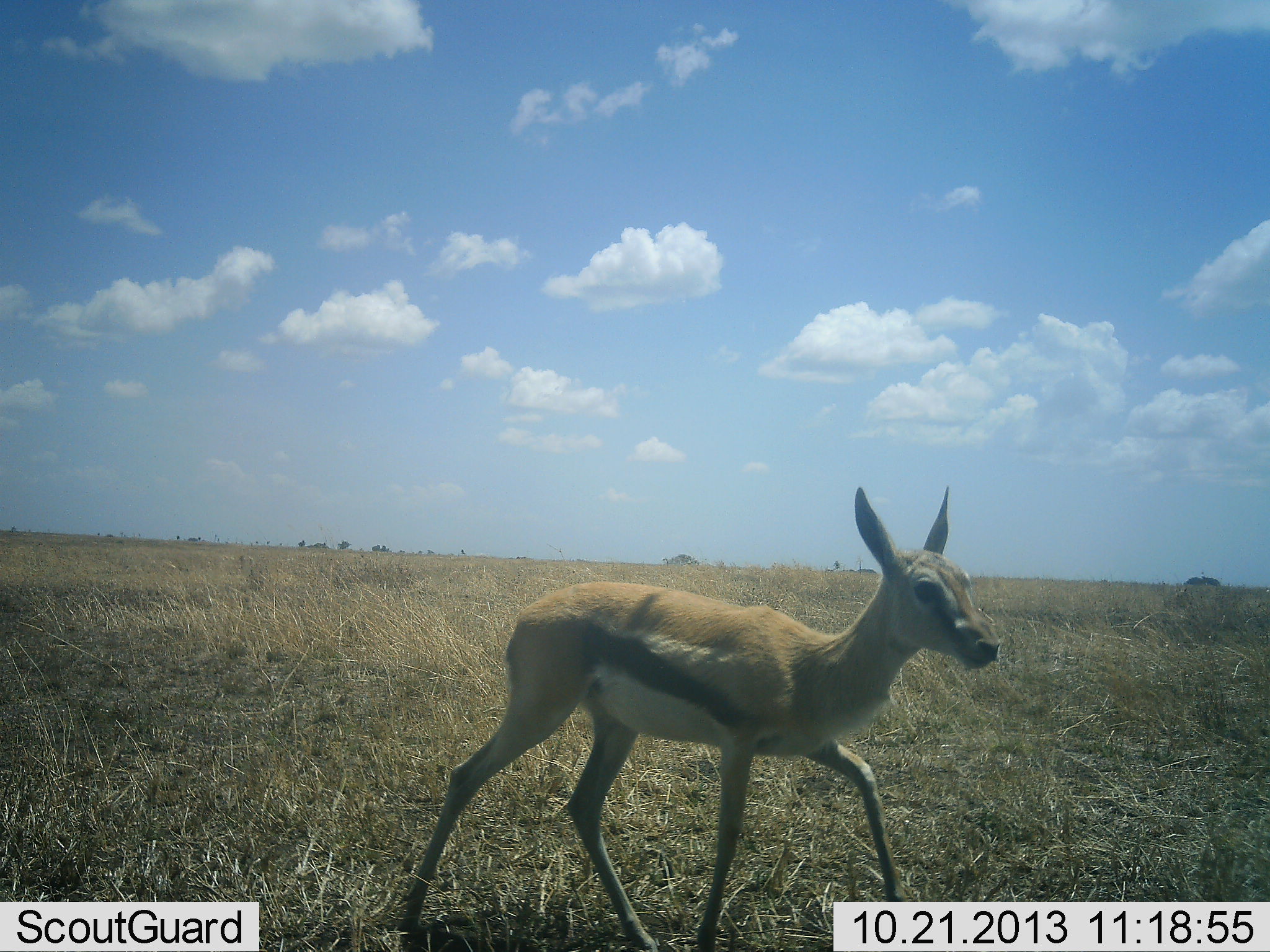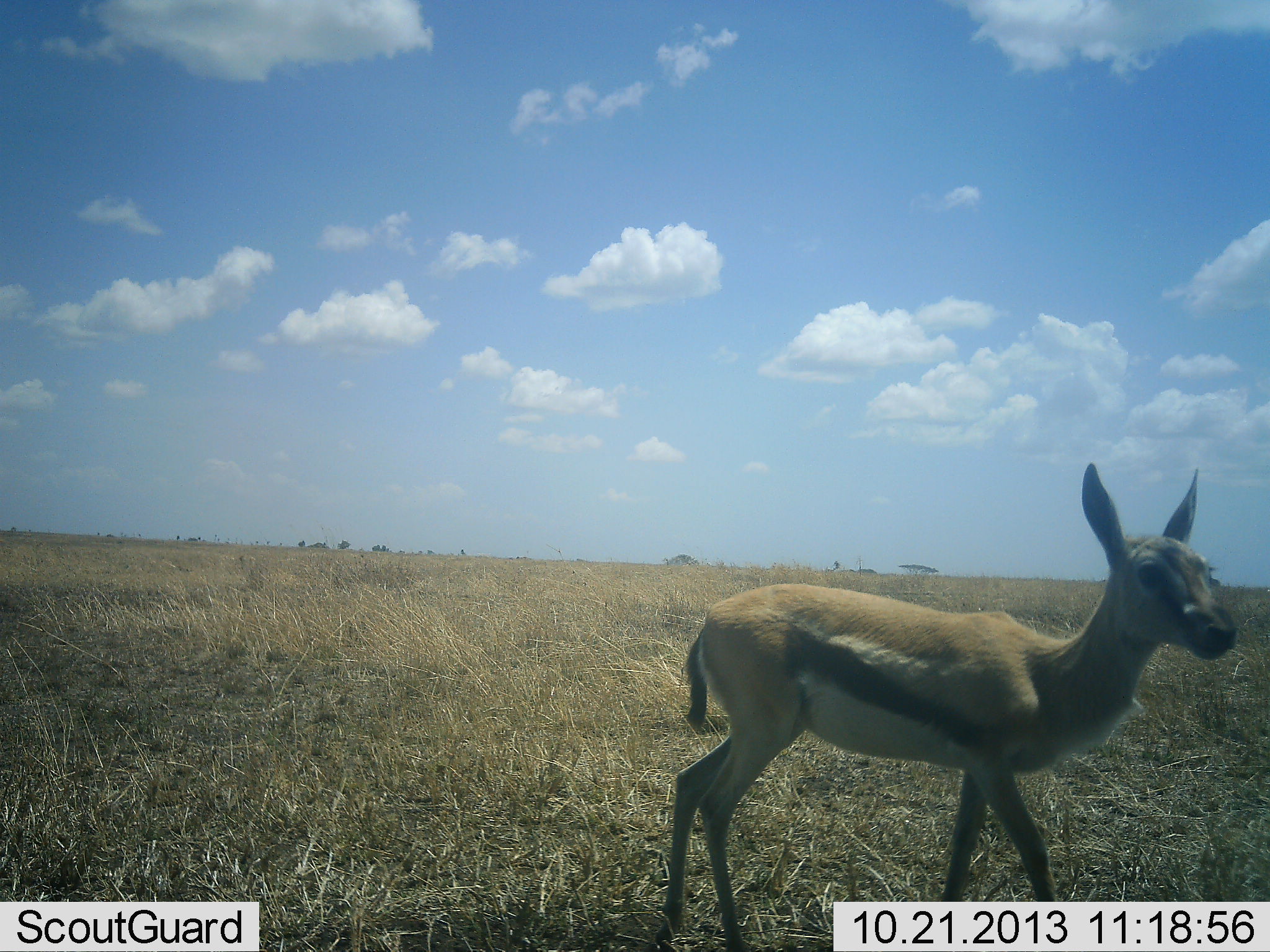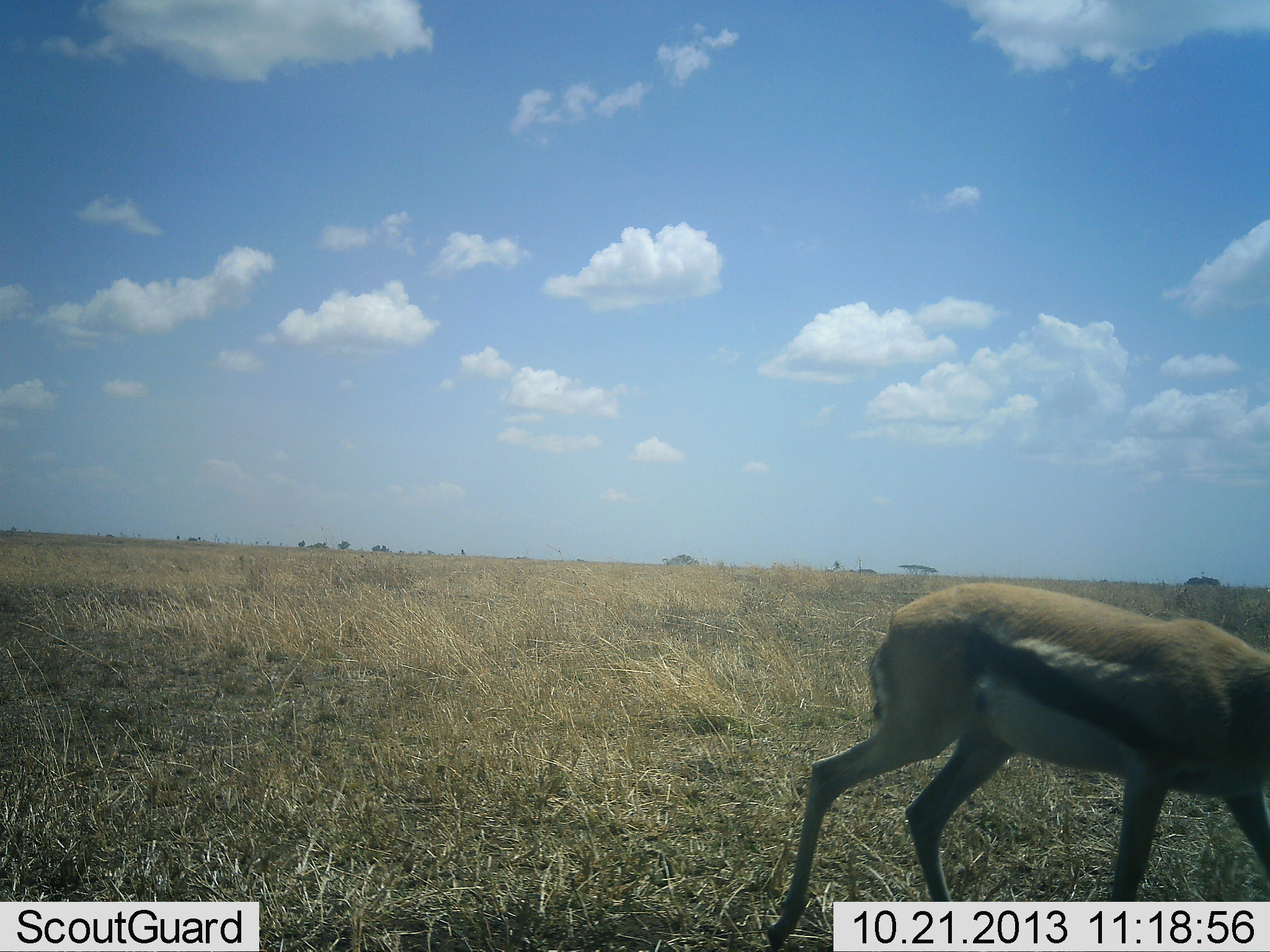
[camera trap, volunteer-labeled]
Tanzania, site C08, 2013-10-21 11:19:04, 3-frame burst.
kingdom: Animalia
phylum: Chordata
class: Mammalia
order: Artiodactyla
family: Bovidae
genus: Eudorcas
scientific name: Eudorcas thomsonii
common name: thomson's gazelle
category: gazellethomsons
Gazellethomsons (thomson's gazelle) (Eudorcas thomsonii), count 1. Behavior (volunteer vote fractions): standing 20%, resting 0%, moving 90%, interacting 0%. Young present (vote fraction): 10%. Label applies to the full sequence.